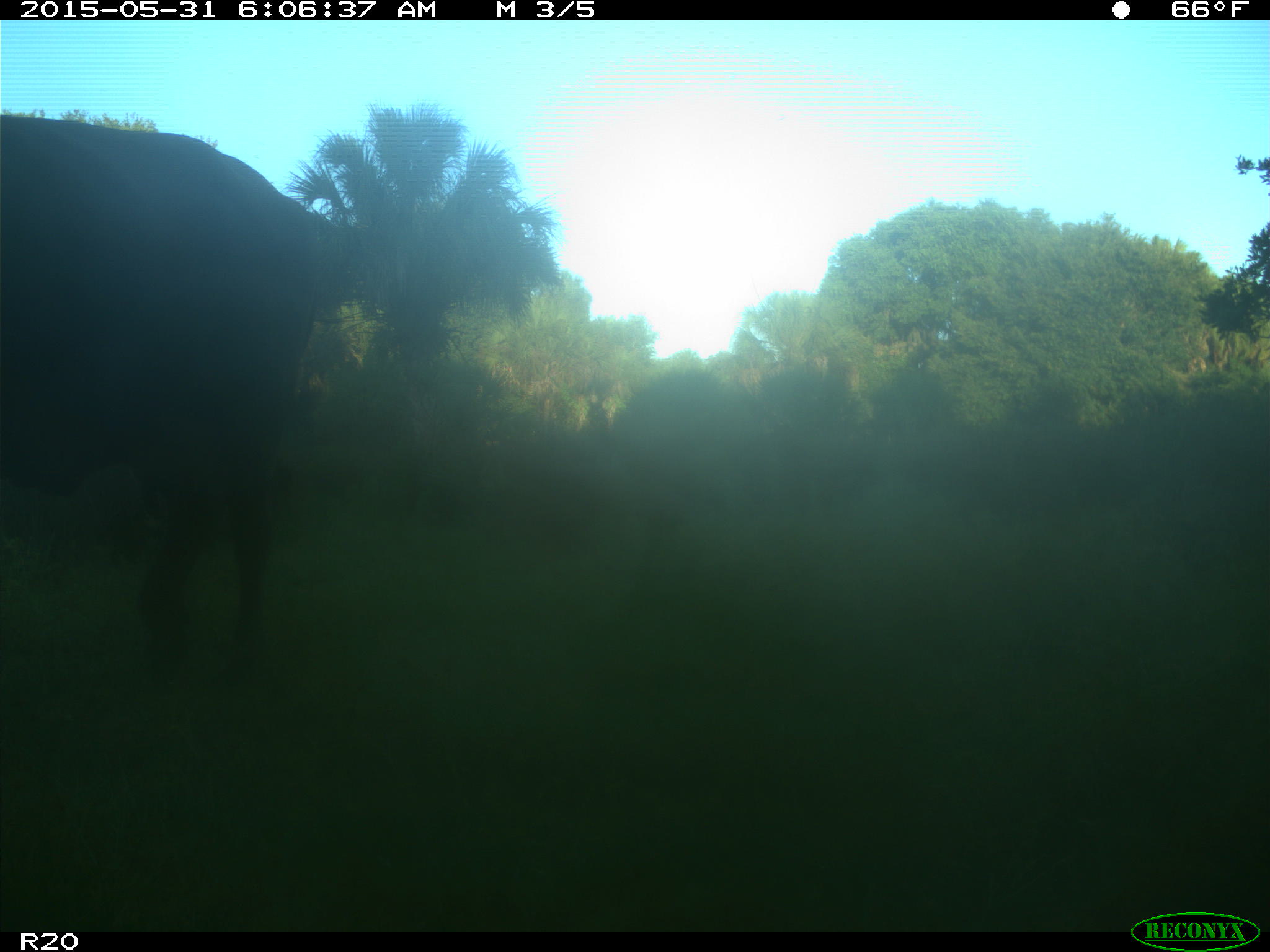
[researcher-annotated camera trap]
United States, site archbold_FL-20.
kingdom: Animalia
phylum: Chordata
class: Mammalia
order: Artiodactyla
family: Bovidae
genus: Bos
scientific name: Bos taurus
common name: domestic cow